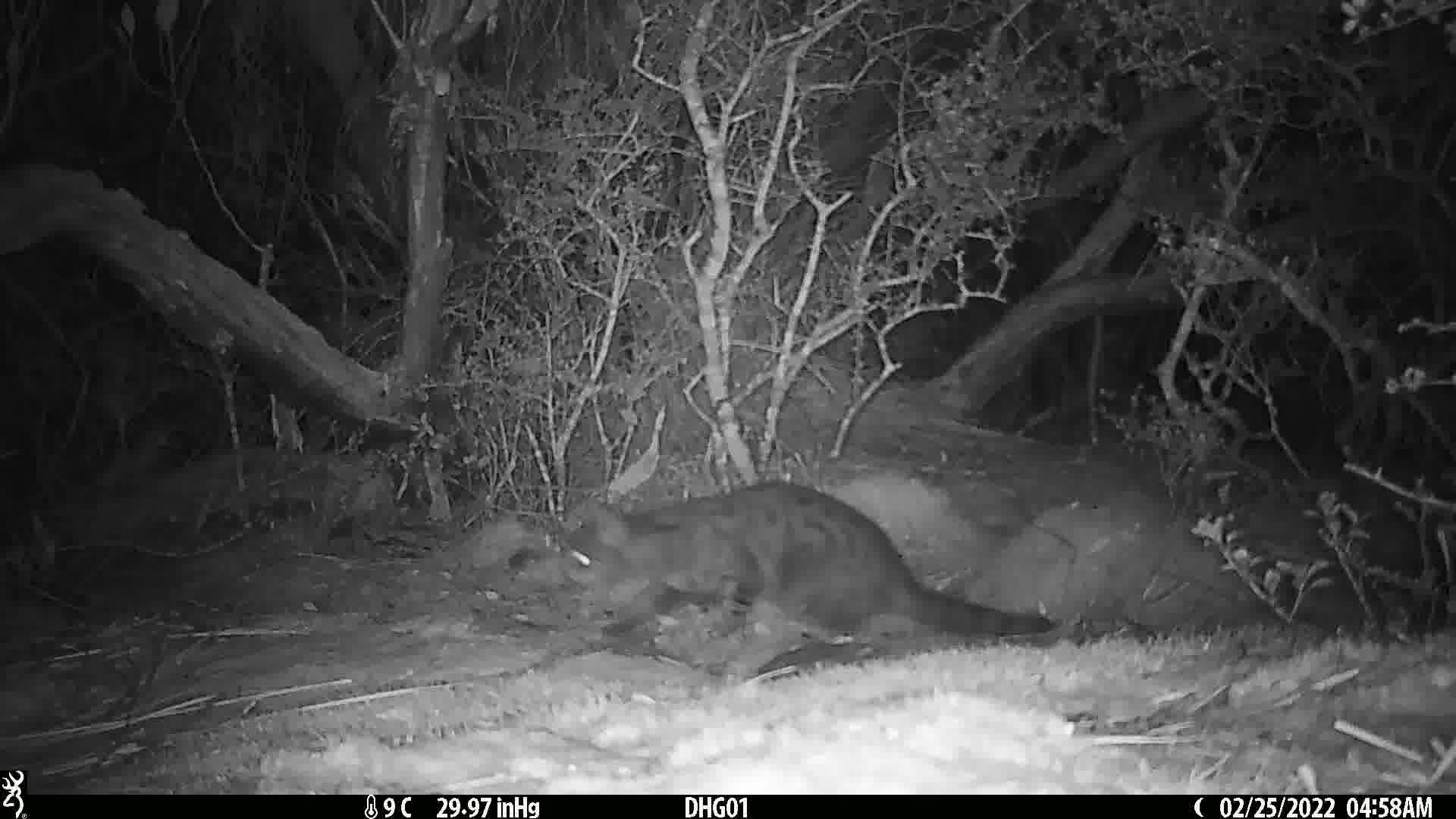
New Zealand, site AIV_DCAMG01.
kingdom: Animalia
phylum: Chordata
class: Mammalia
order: Carnivora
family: Felidae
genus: Felis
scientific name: Felis catus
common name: domestic cat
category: cat